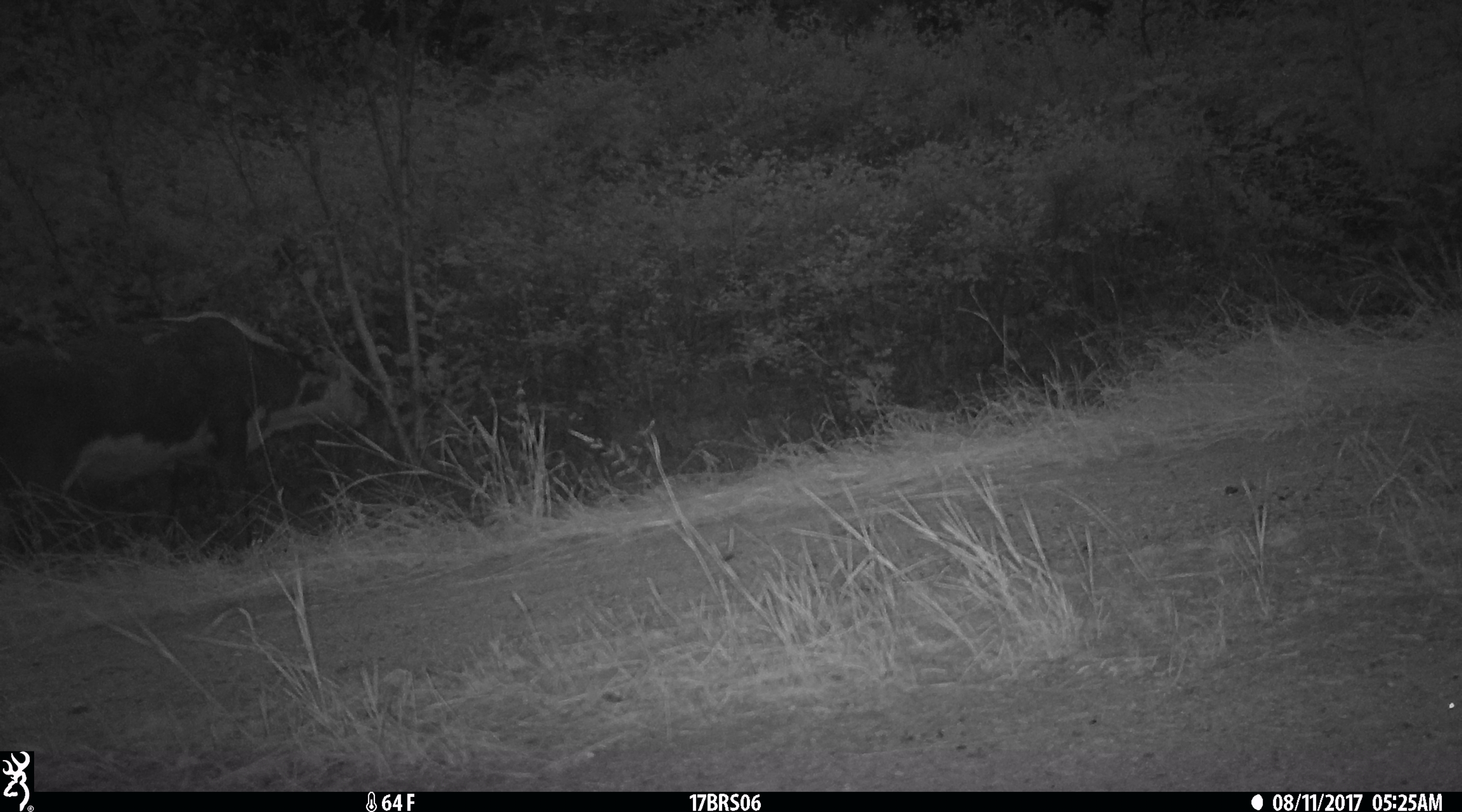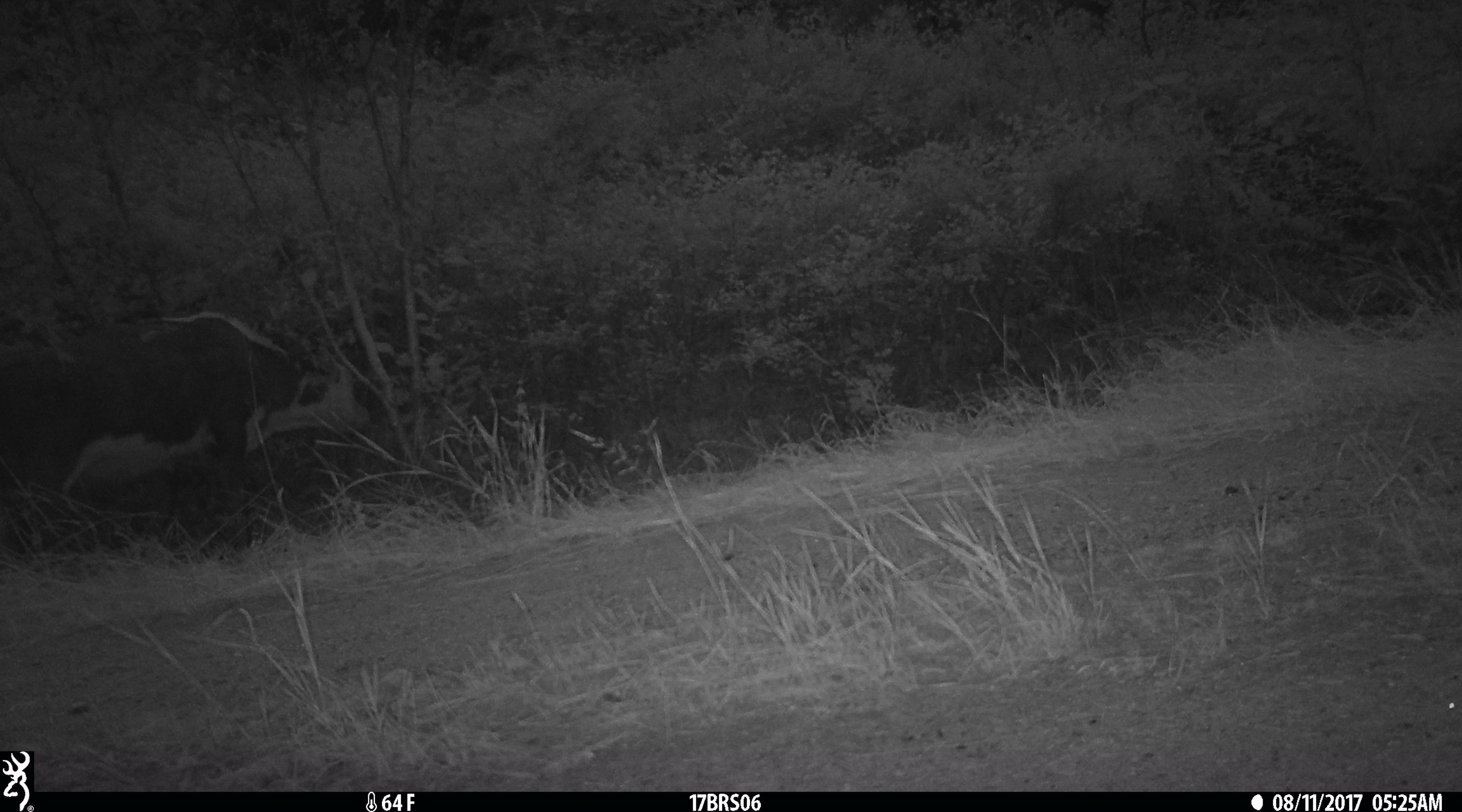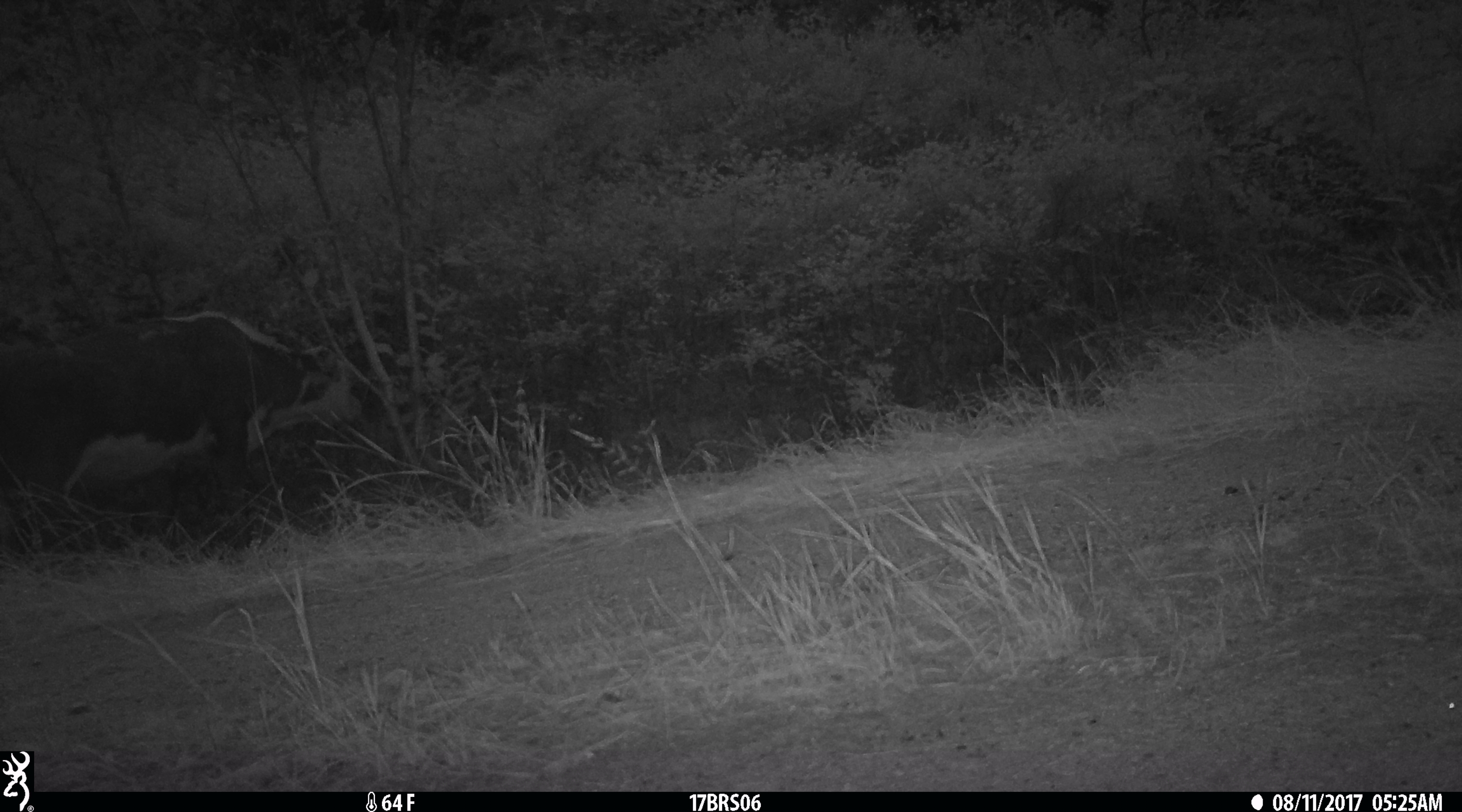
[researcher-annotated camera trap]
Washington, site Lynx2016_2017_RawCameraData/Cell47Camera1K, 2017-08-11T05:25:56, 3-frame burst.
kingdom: Animalia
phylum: Chordata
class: Mammalia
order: Artiodactyla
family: Bovidae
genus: Bos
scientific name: Bos taurus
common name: domestic cattle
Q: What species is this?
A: Domestic cattle (Bos taurus).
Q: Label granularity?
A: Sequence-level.